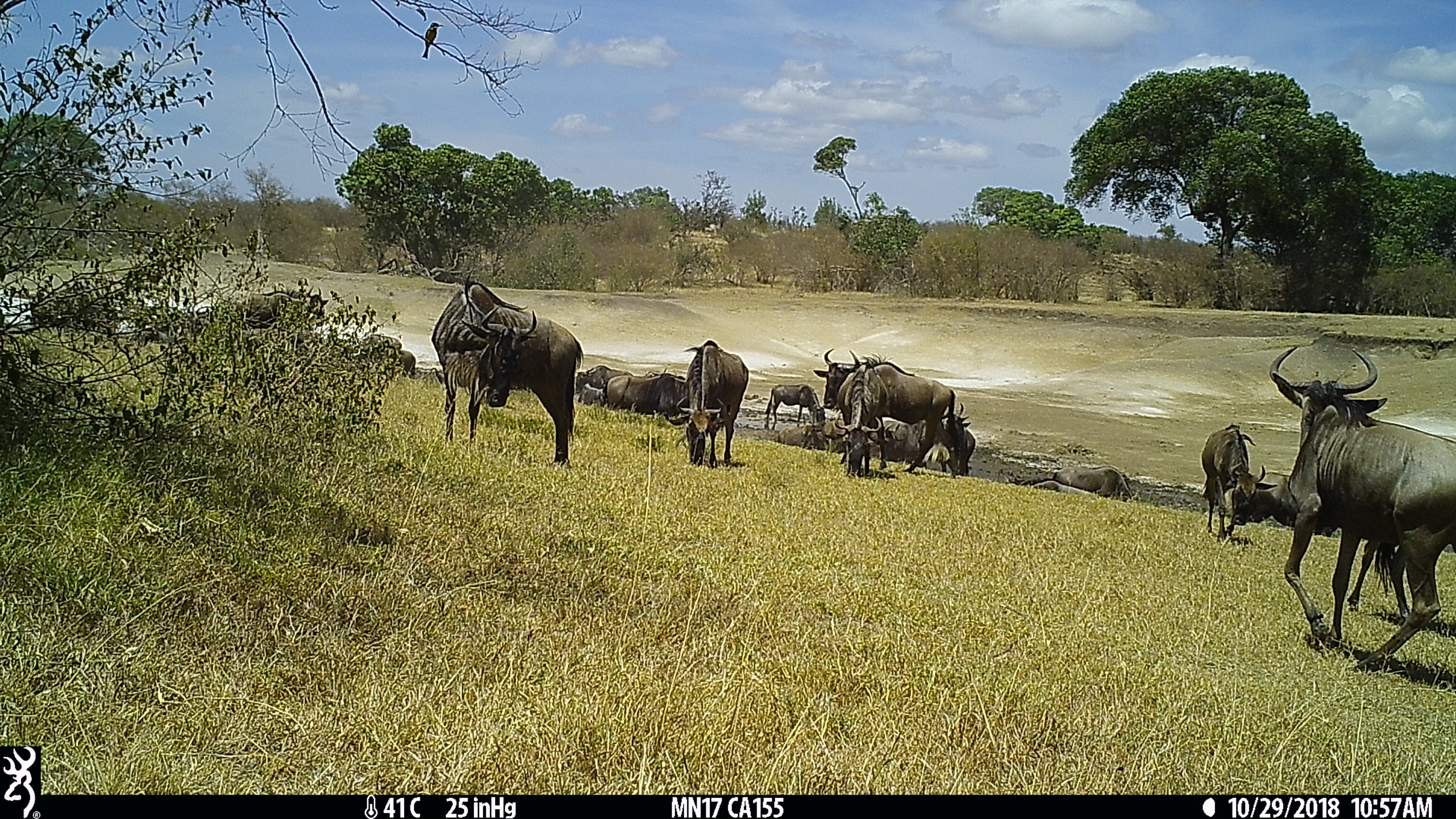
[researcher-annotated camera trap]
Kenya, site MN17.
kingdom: Animalia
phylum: Chordata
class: Mammalia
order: Artiodactyla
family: Bovidae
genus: Connochaetes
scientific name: Connochaetes taurinus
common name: blue wildebeest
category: wildebeest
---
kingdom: Animalia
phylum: Chordata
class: Aves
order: Coraciiformes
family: Meropidae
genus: Merops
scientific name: Merops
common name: bee-eater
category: beeeater